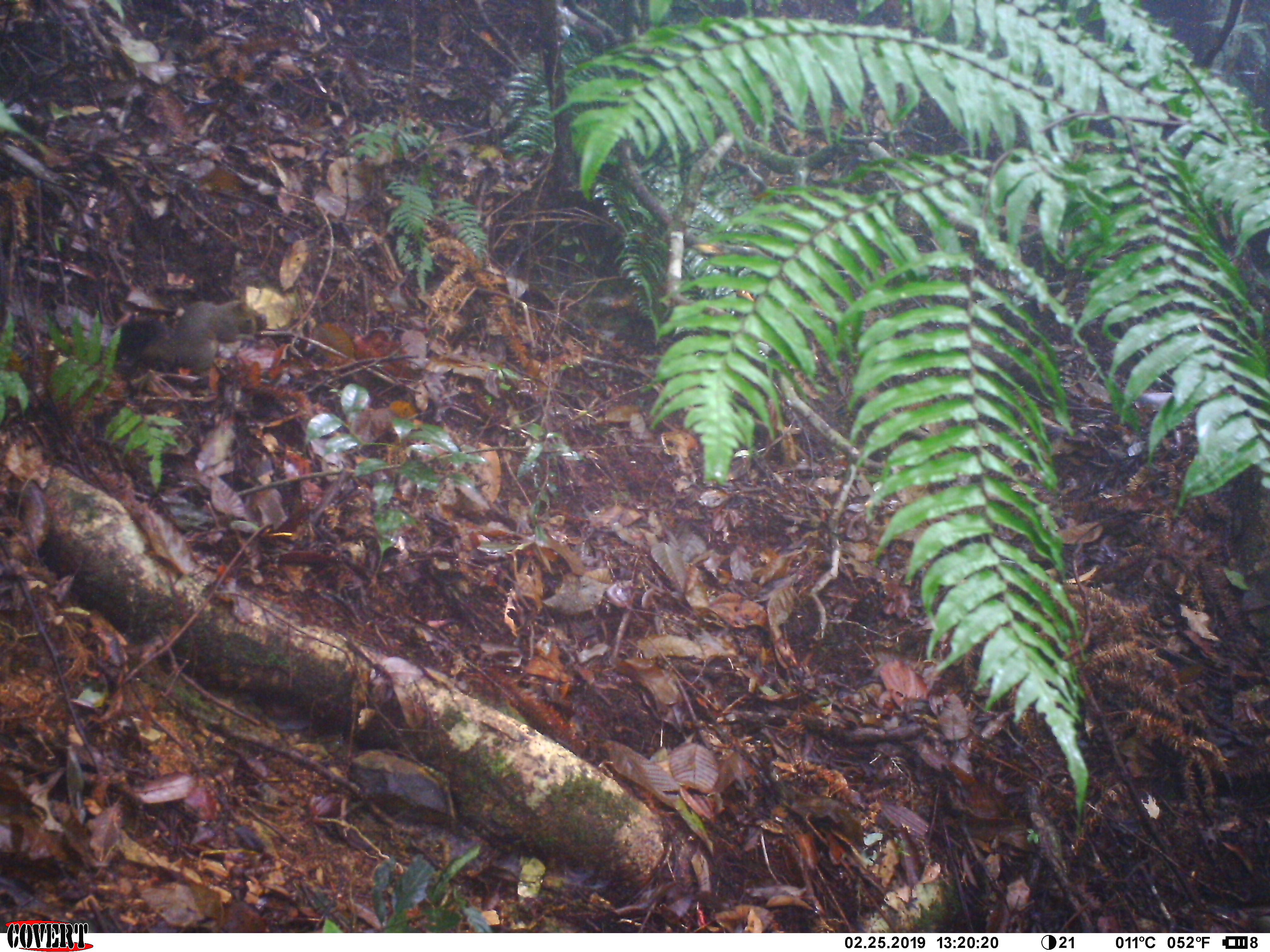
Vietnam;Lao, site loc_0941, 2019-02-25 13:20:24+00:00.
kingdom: Animalia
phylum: Chordata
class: Mammalia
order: Rodentia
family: Sciuridae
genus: Sciurus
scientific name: Sciurus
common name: squirrel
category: unidentified squirrel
Unidentified squirrel (squirrel) (Sciurus). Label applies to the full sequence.